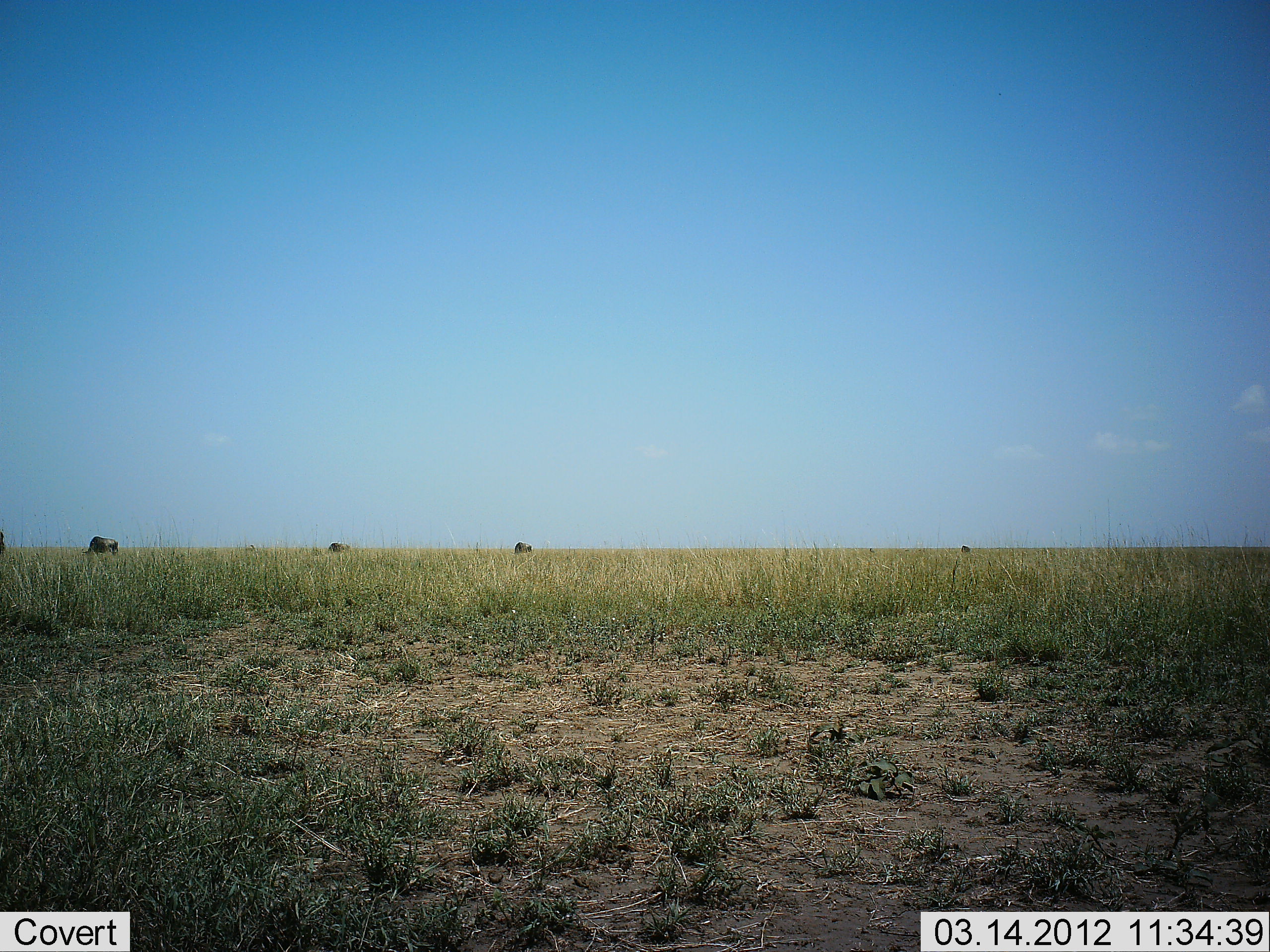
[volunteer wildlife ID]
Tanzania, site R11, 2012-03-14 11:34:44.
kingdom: Animalia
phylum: Chordata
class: Mammalia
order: Artiodactyla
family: Bovidae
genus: Connochaetes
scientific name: Connochaetes taurinus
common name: blue wildebeest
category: wildebeest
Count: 4.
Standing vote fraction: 43%.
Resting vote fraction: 0%.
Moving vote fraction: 14%.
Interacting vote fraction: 0%.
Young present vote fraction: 0%.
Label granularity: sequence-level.